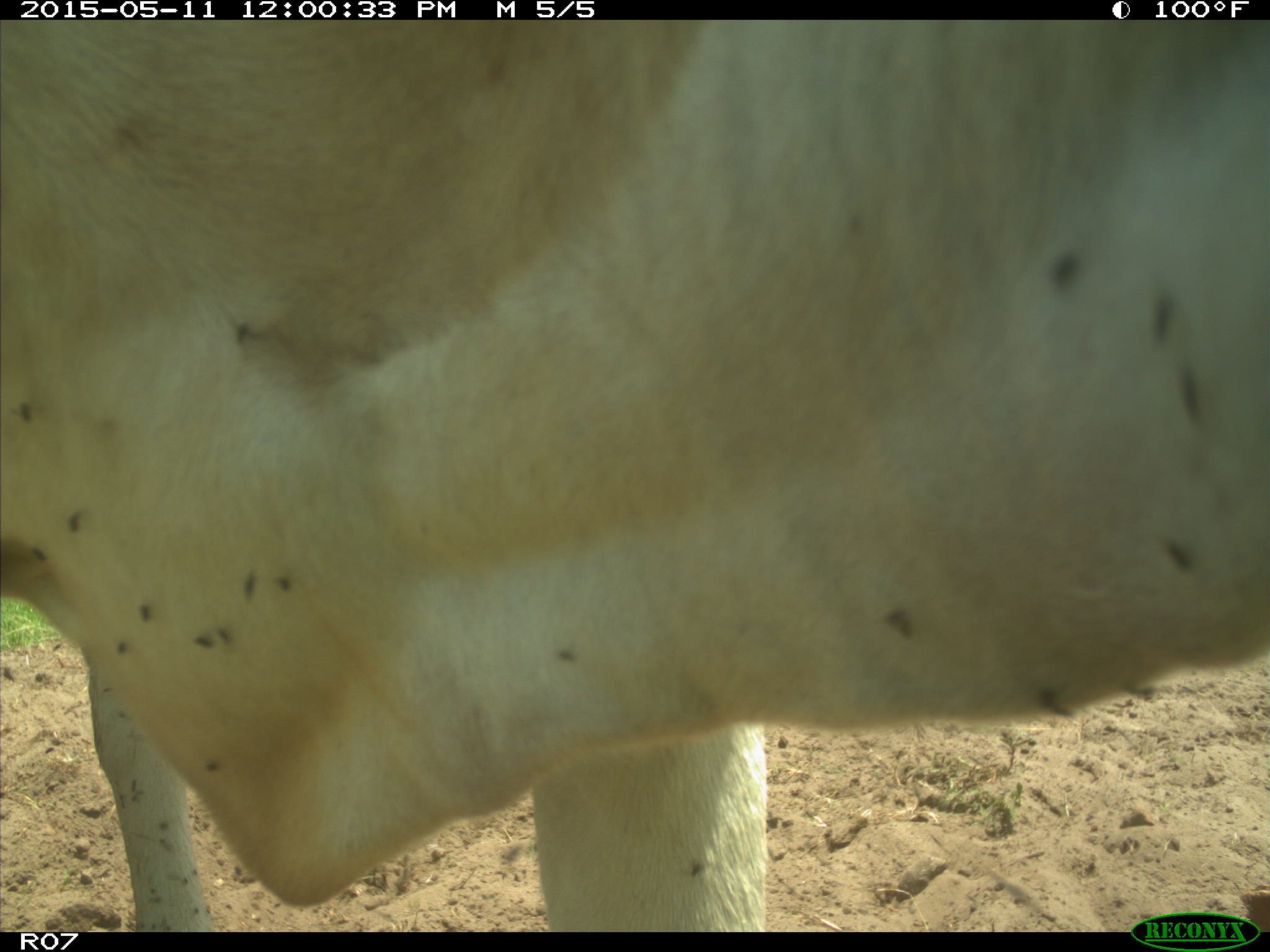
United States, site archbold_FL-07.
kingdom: Animalia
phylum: Chordata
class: Mammalia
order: Artiodactyla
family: Bovidae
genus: Bos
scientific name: Bos taurus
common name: domestic cow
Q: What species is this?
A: Bos taurus (domestic cow).